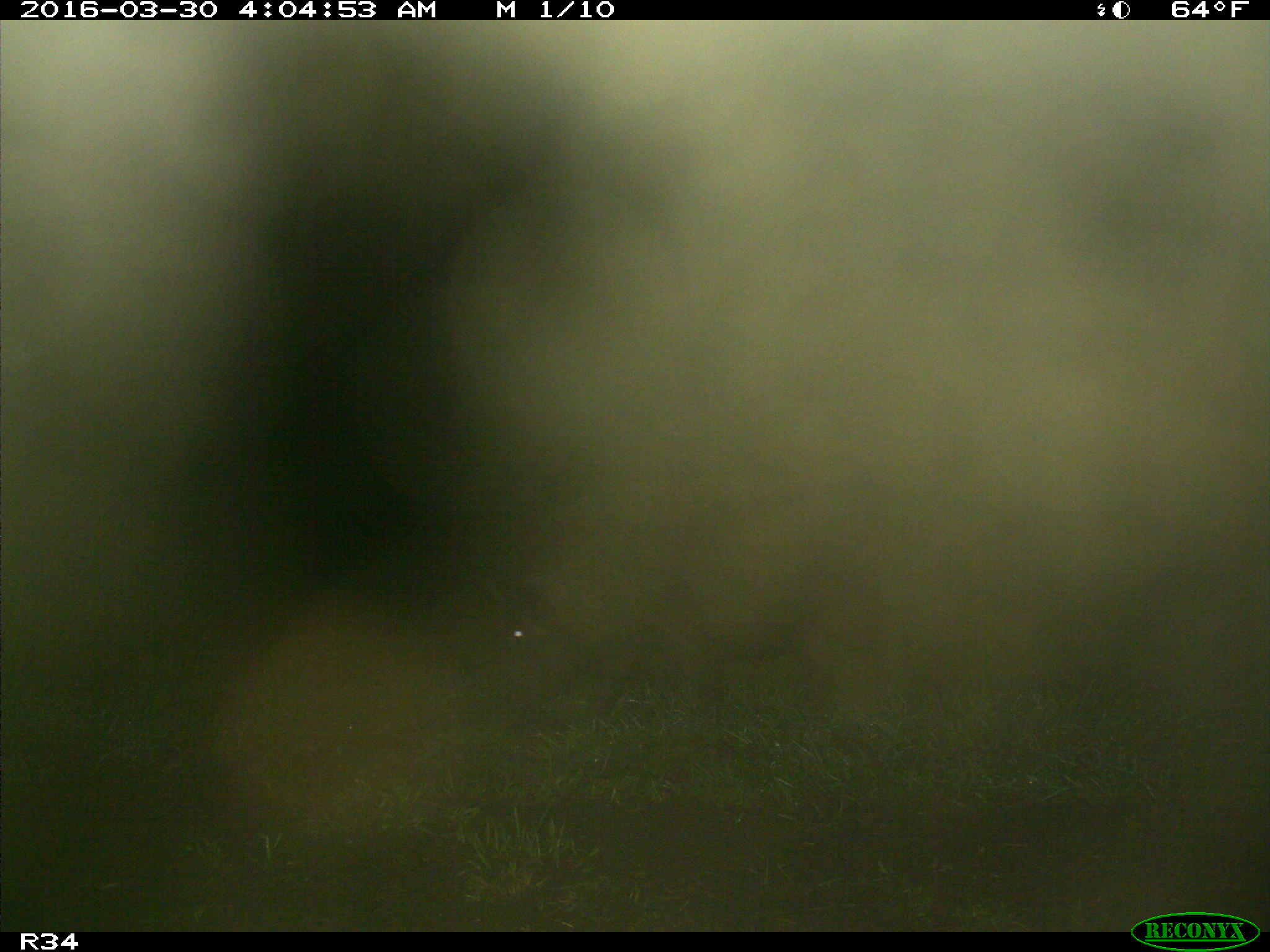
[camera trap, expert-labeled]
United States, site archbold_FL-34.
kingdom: Animalia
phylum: Chordata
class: Mammalia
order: Artiodactyla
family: Suidae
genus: Sus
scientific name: Sus scrofa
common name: wild boar